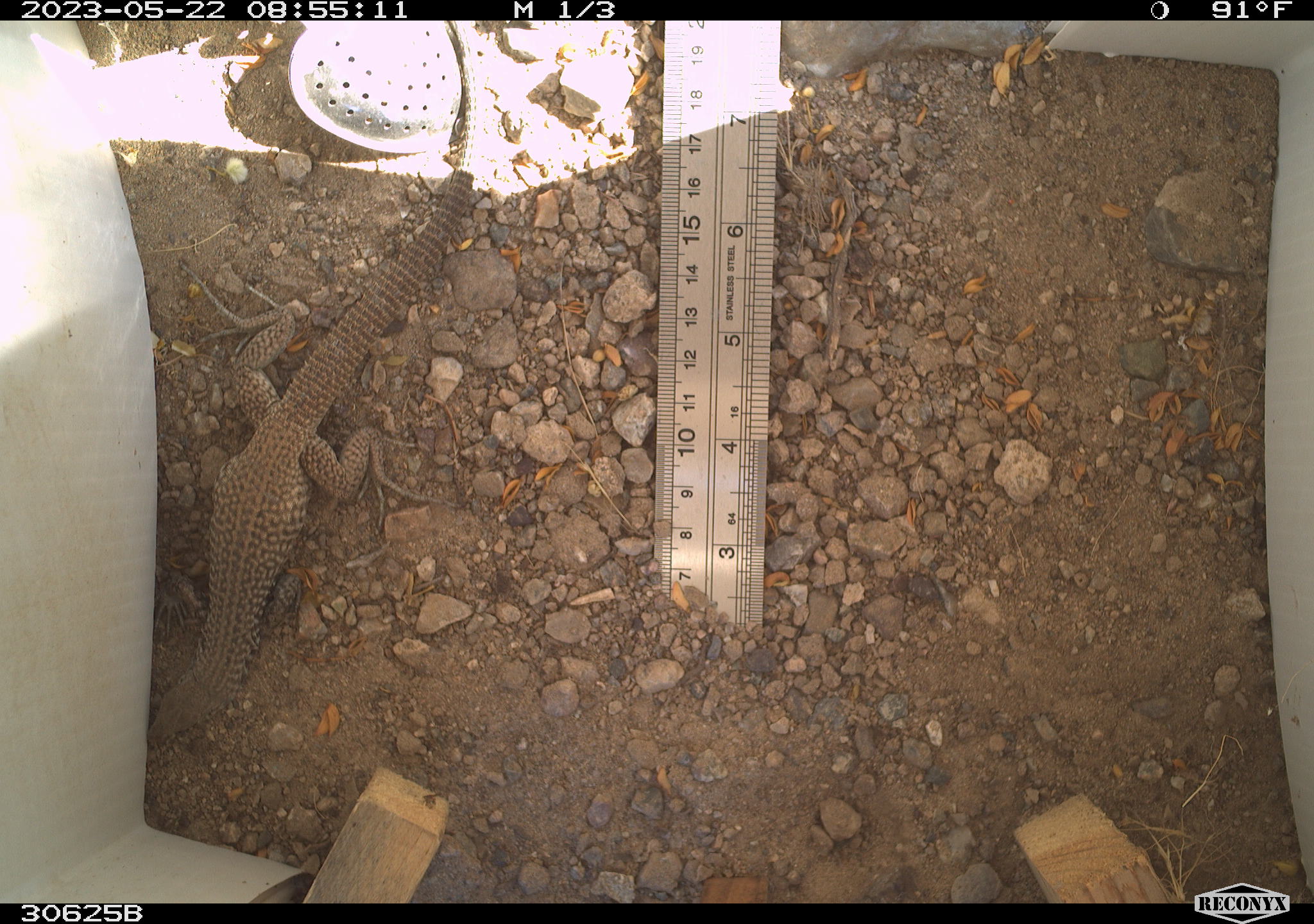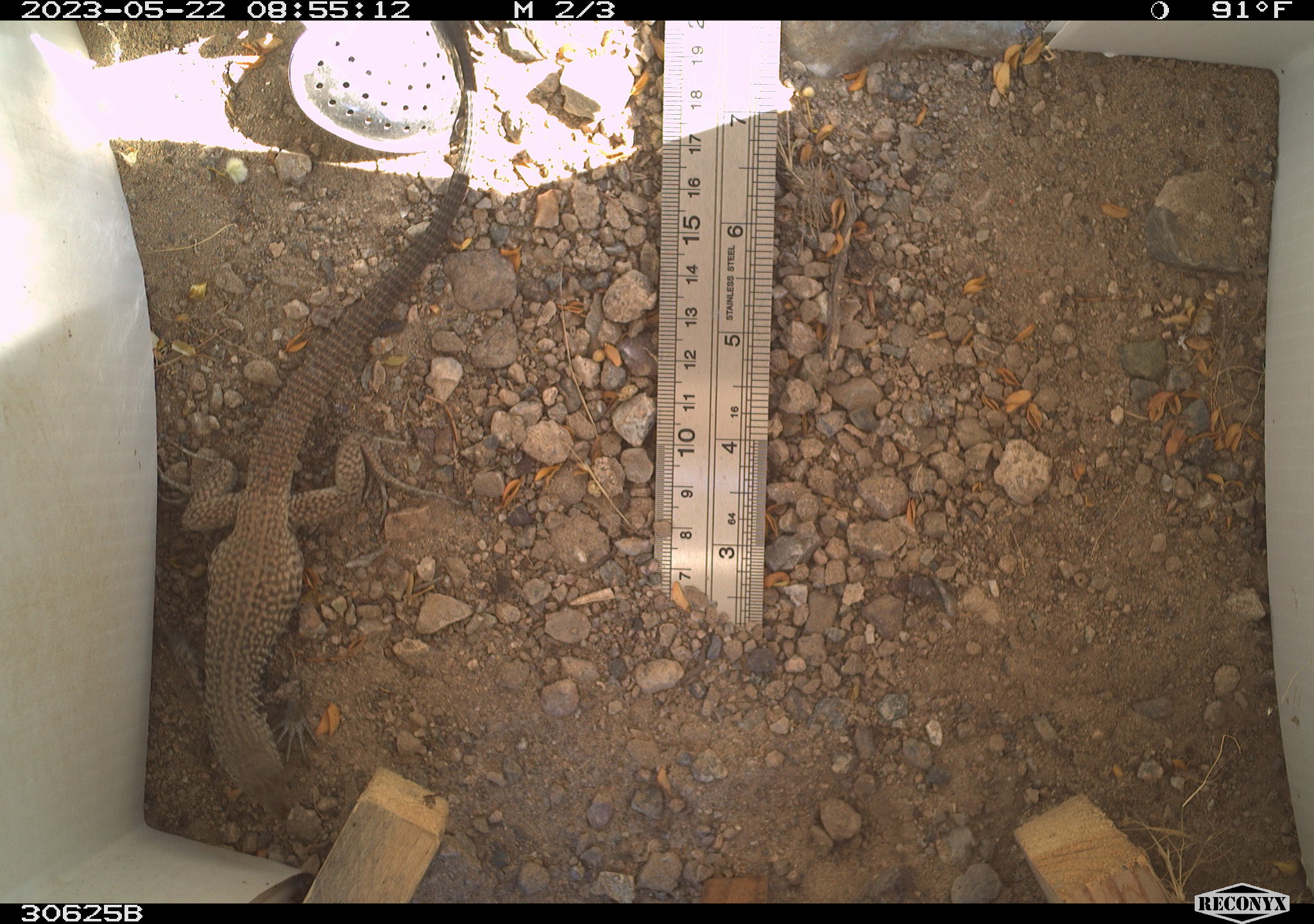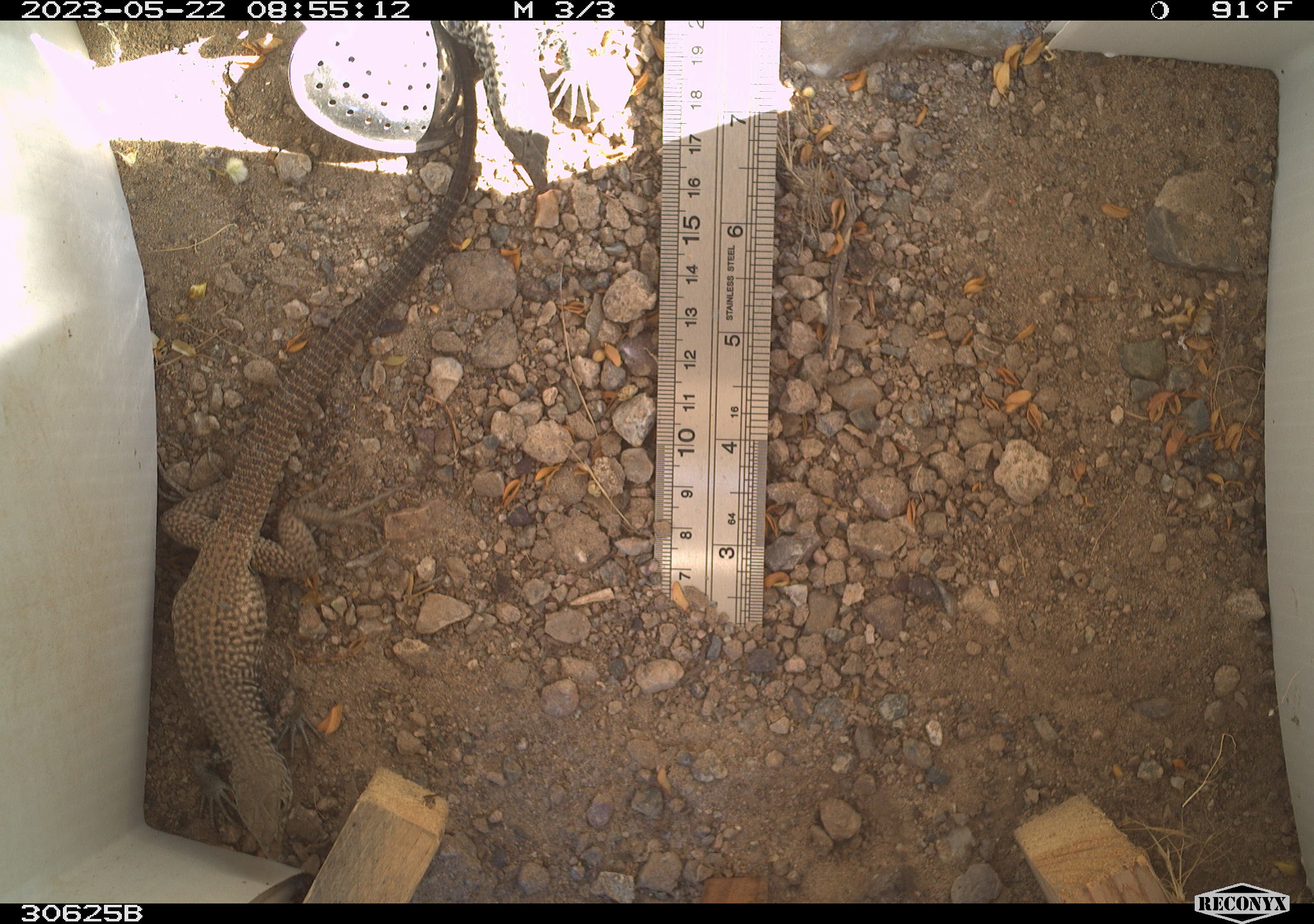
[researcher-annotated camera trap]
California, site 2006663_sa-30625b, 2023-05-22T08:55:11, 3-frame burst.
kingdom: Animalia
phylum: Chordata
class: Reptilia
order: Squamata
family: Teiidae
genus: Aspidoscelis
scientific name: Aspidoscelis tigris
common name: western whiptail